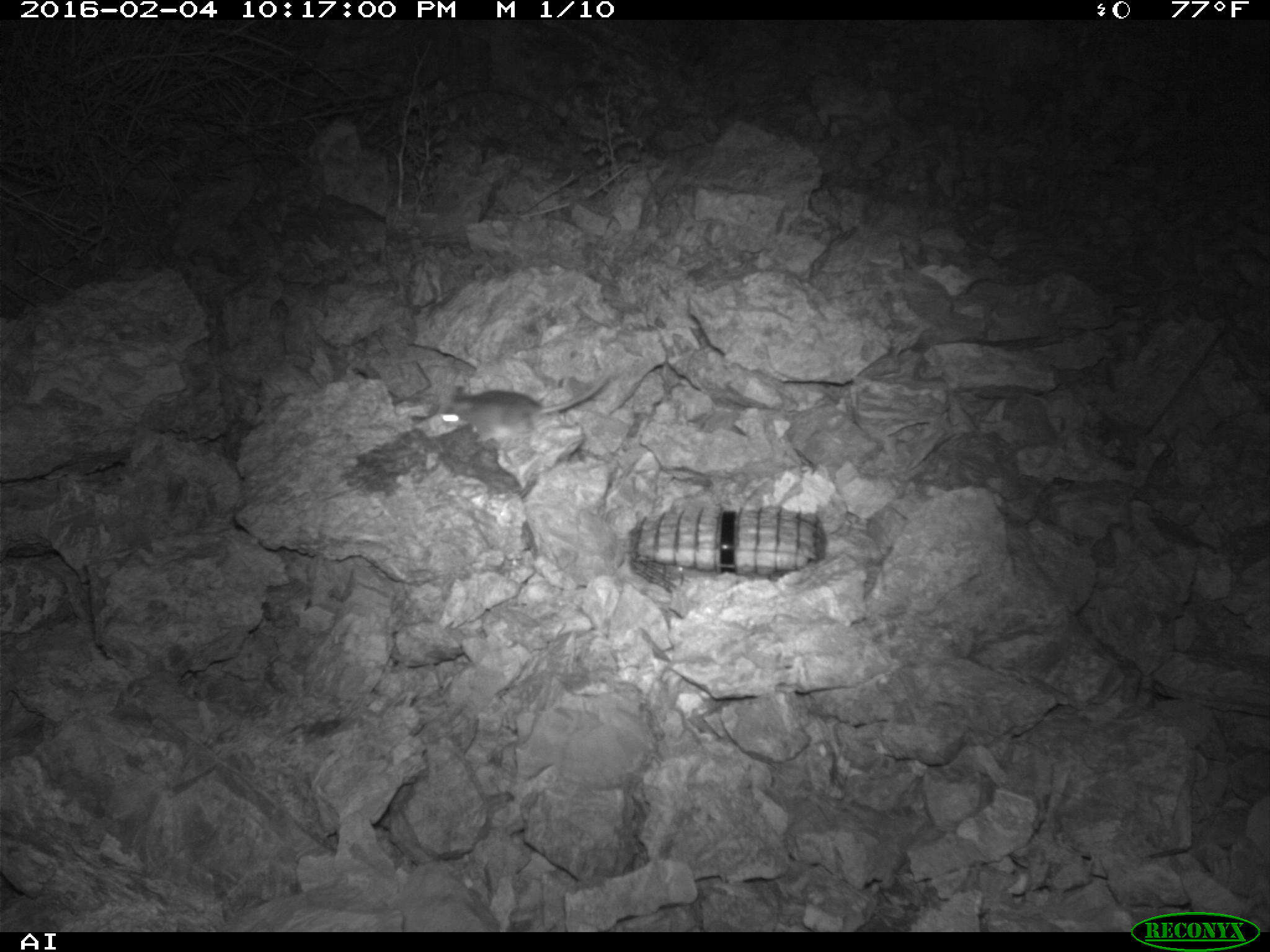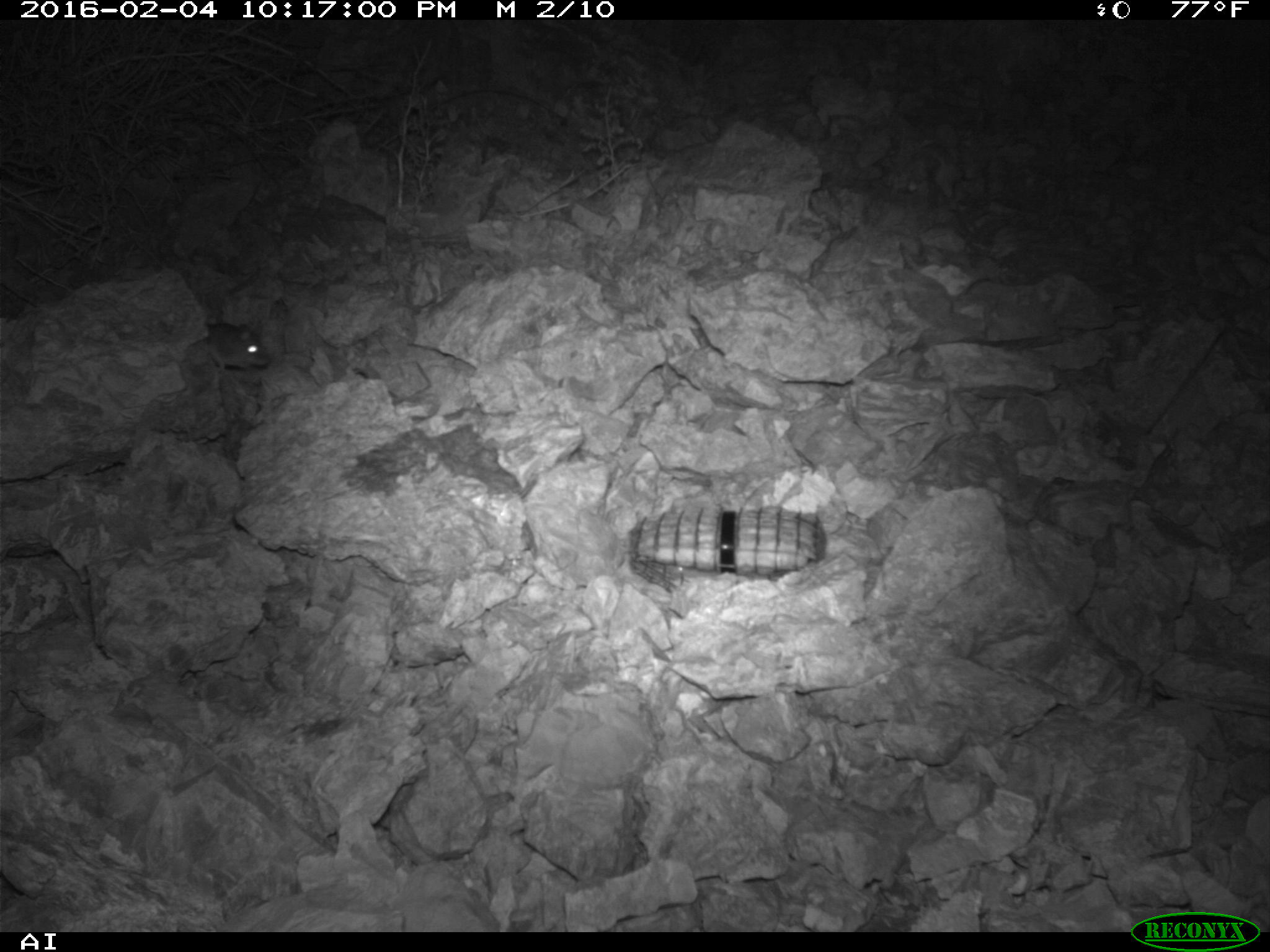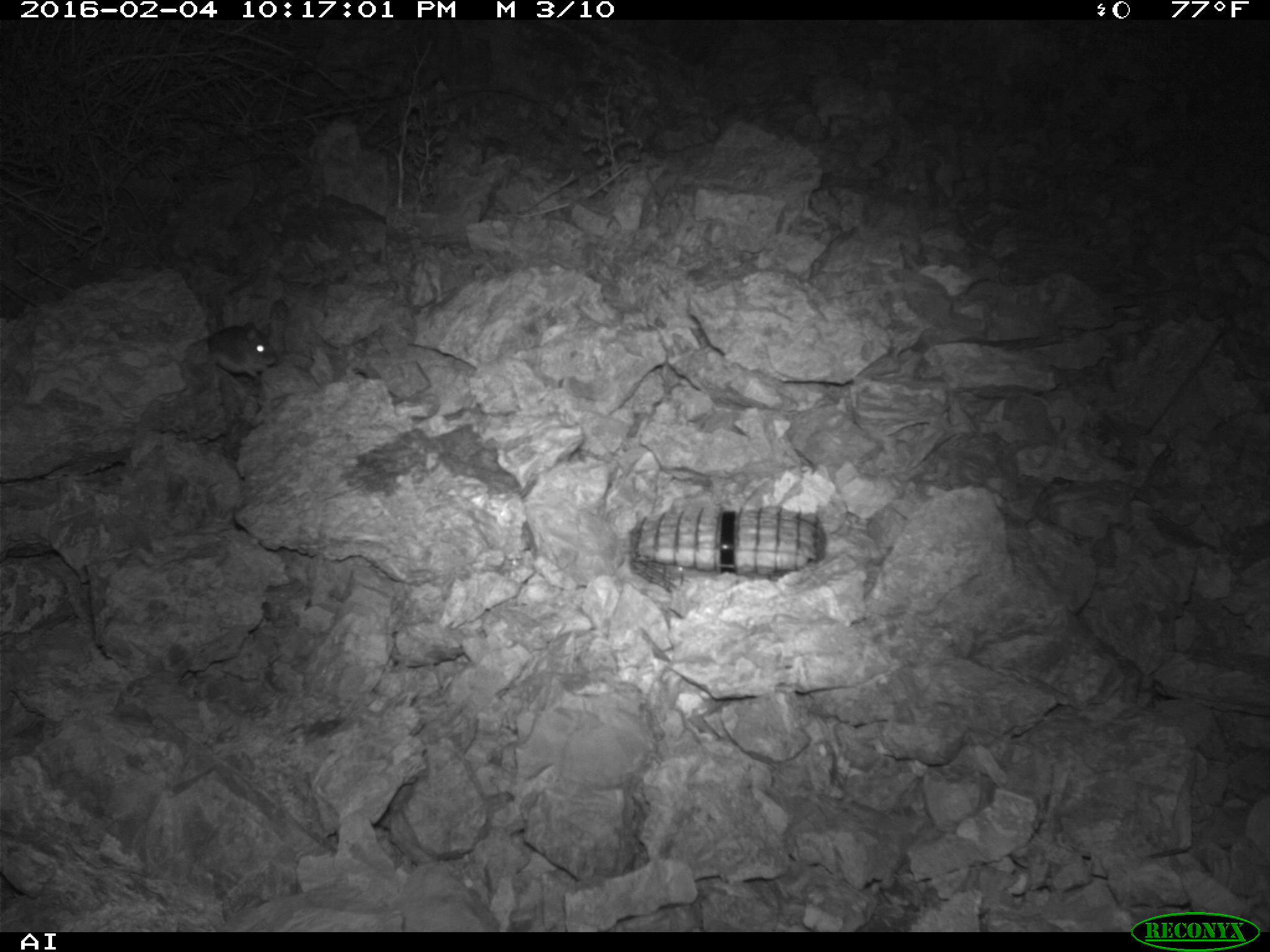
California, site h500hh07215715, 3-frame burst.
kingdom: Animalia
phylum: Chordata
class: Mammalia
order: Rodentia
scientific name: Rodentia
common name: rodent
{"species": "rodent (Rodentia)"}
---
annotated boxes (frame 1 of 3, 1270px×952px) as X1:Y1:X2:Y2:
rodent: 432:371:611:441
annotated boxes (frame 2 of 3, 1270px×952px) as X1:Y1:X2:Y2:
rodent: 204:323:270:370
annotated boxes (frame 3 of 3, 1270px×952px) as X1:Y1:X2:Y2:
rodent: 208:321:279:380